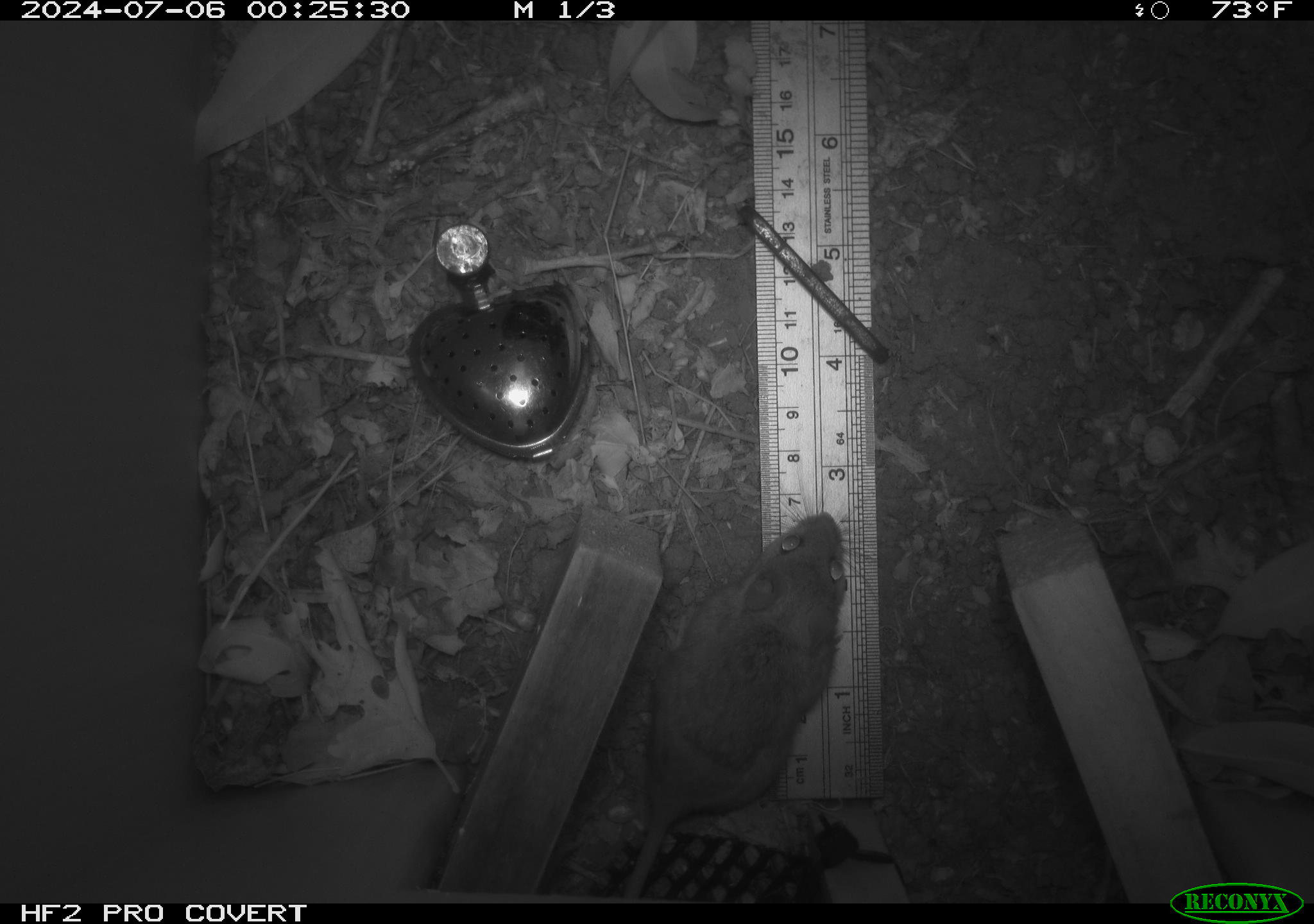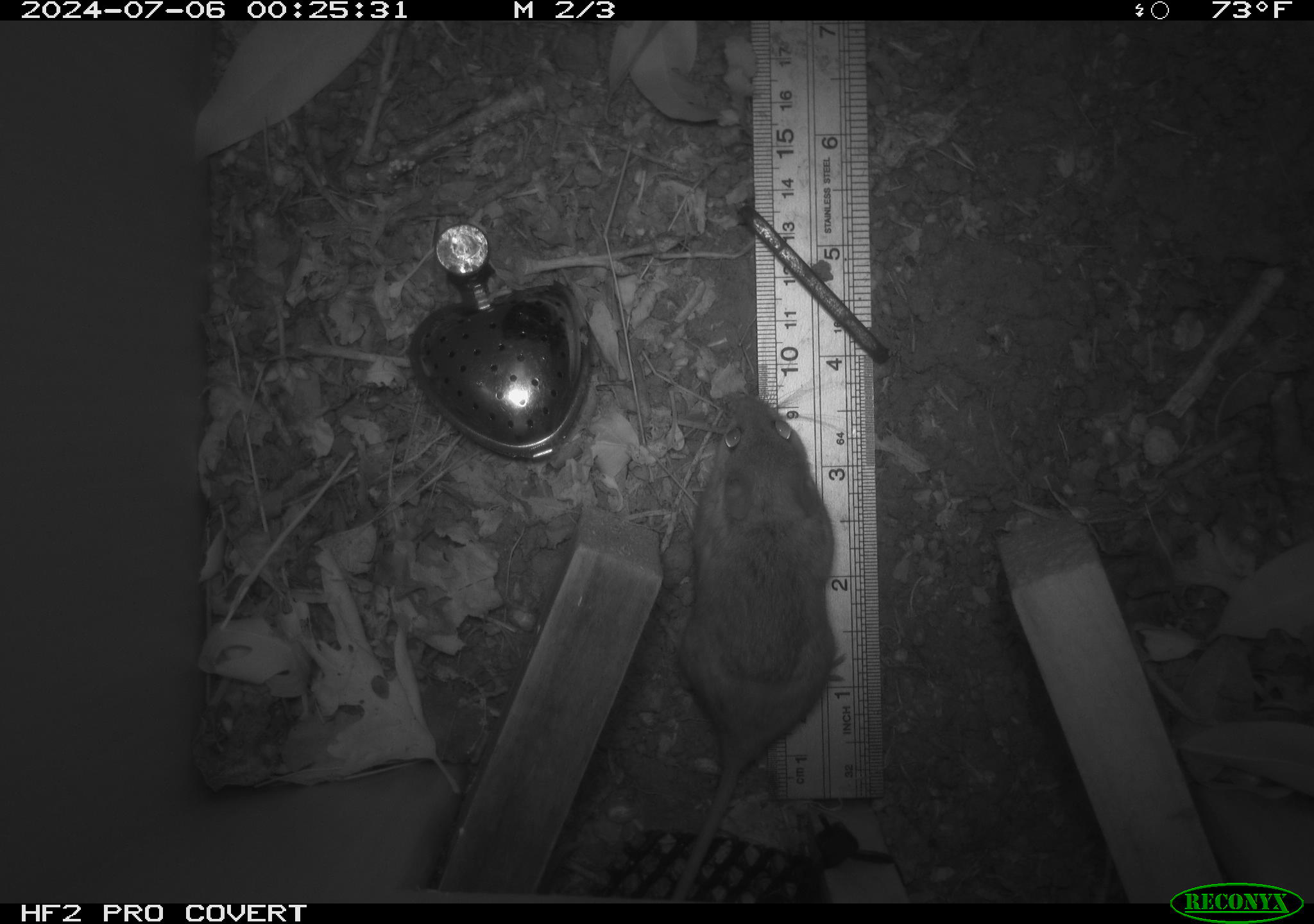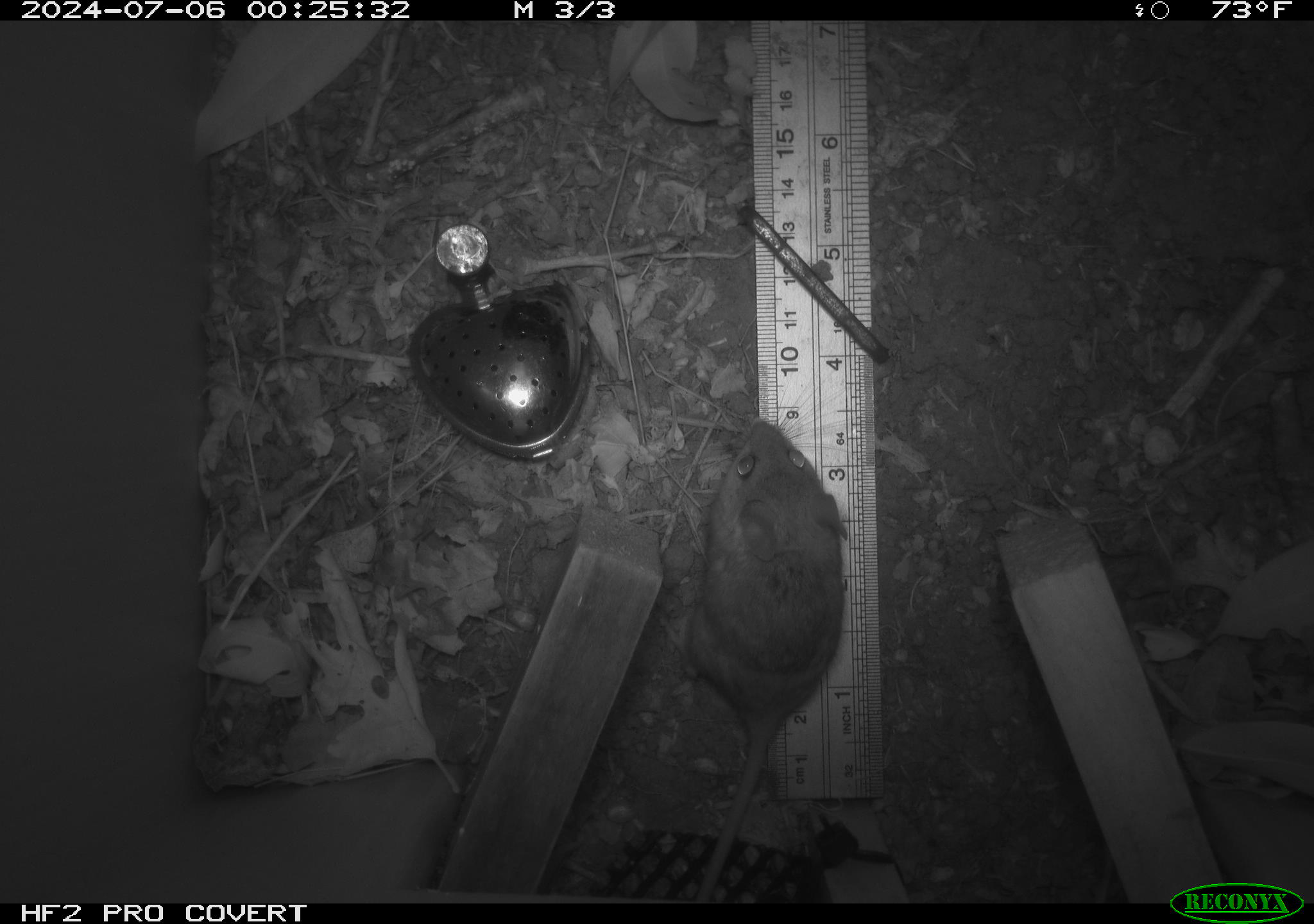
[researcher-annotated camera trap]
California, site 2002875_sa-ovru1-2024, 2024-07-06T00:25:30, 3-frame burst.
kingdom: Animalia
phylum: Chordata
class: Mammalia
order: Rodentia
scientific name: Rodentia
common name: rodent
Rodent (Rodentia).